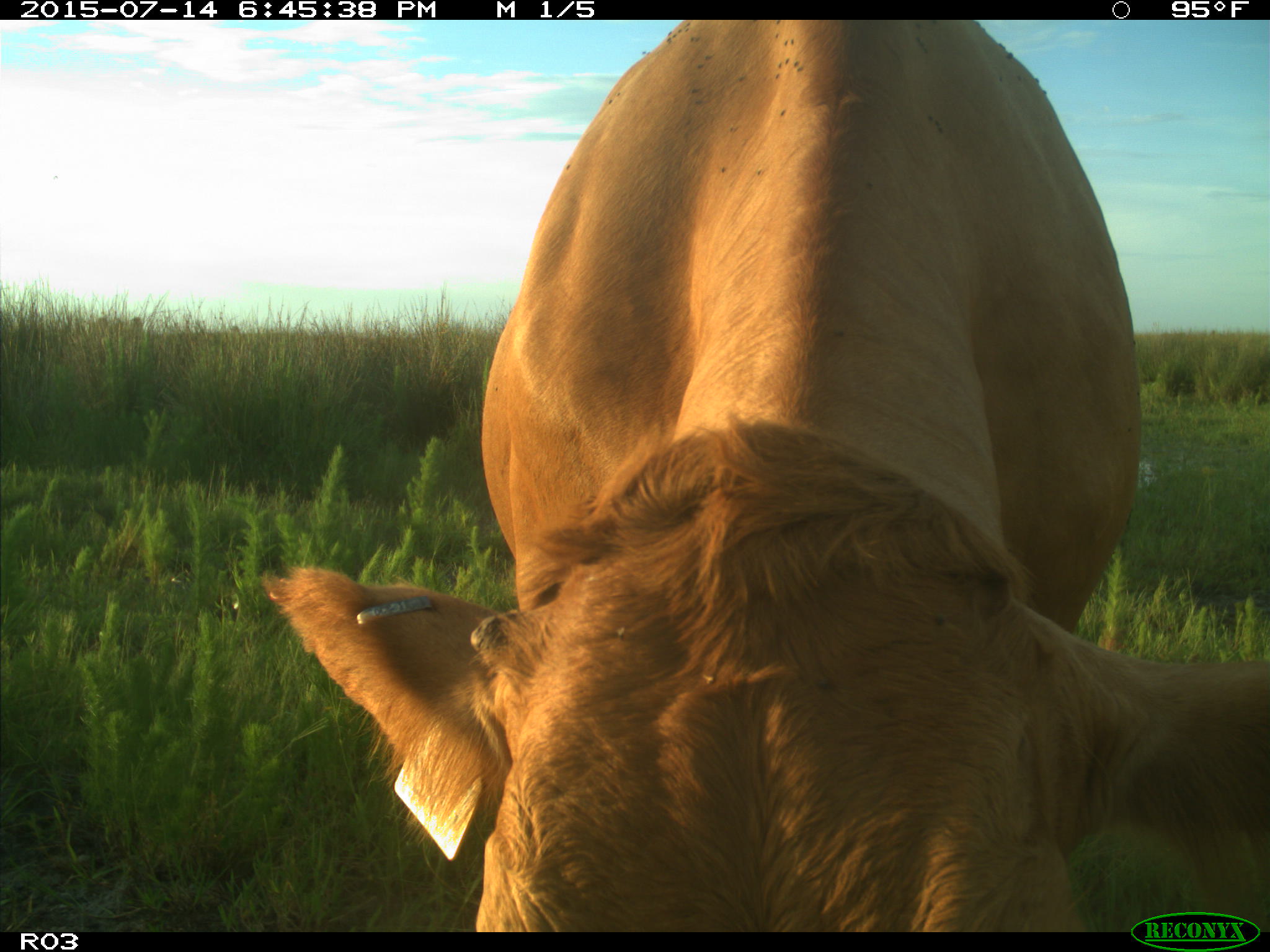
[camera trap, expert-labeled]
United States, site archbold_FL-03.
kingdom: Animalia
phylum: Chordata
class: Mammalia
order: Artiodactyla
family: Bovidae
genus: Bos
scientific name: Bos taurus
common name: domestic cow